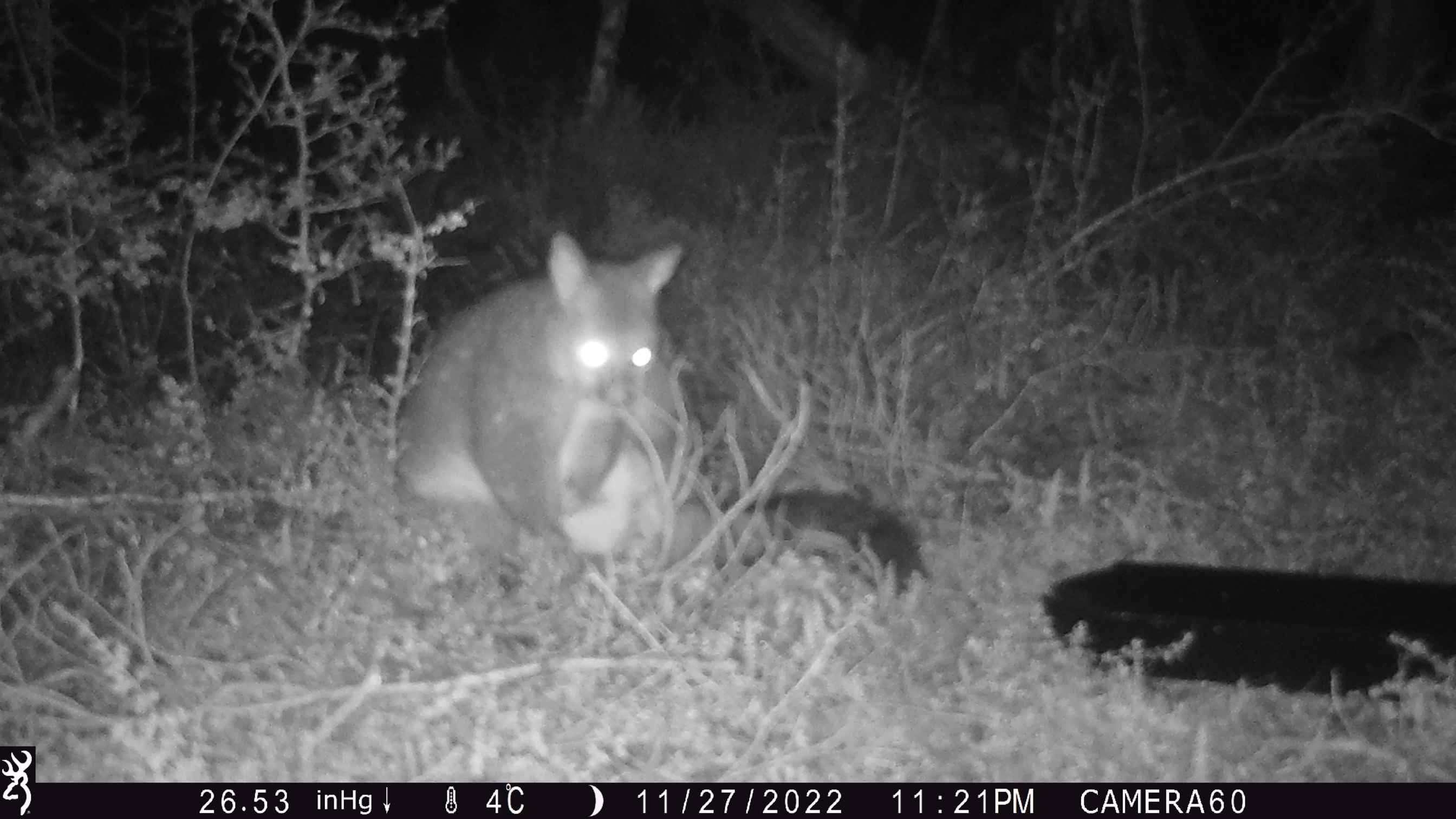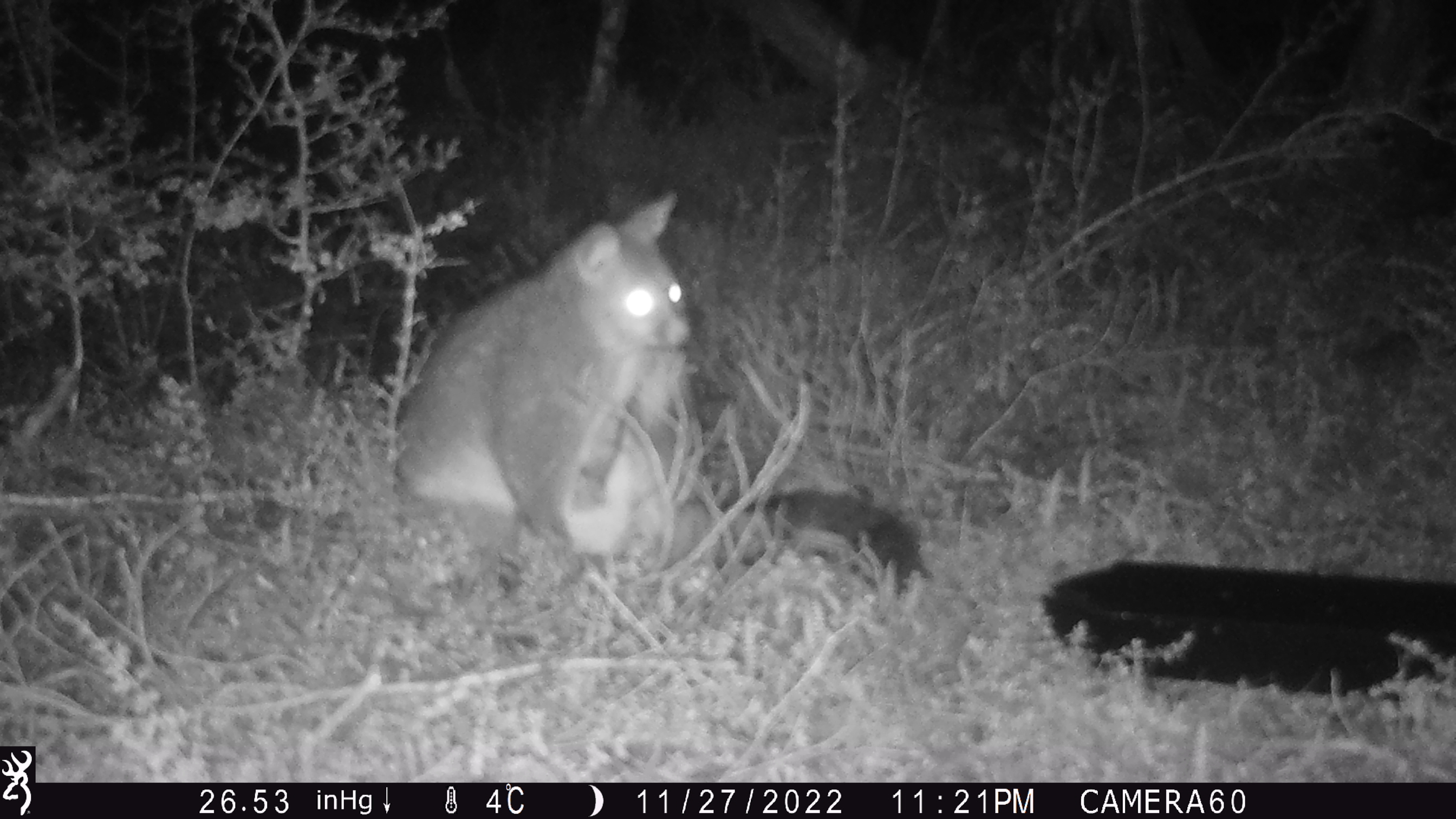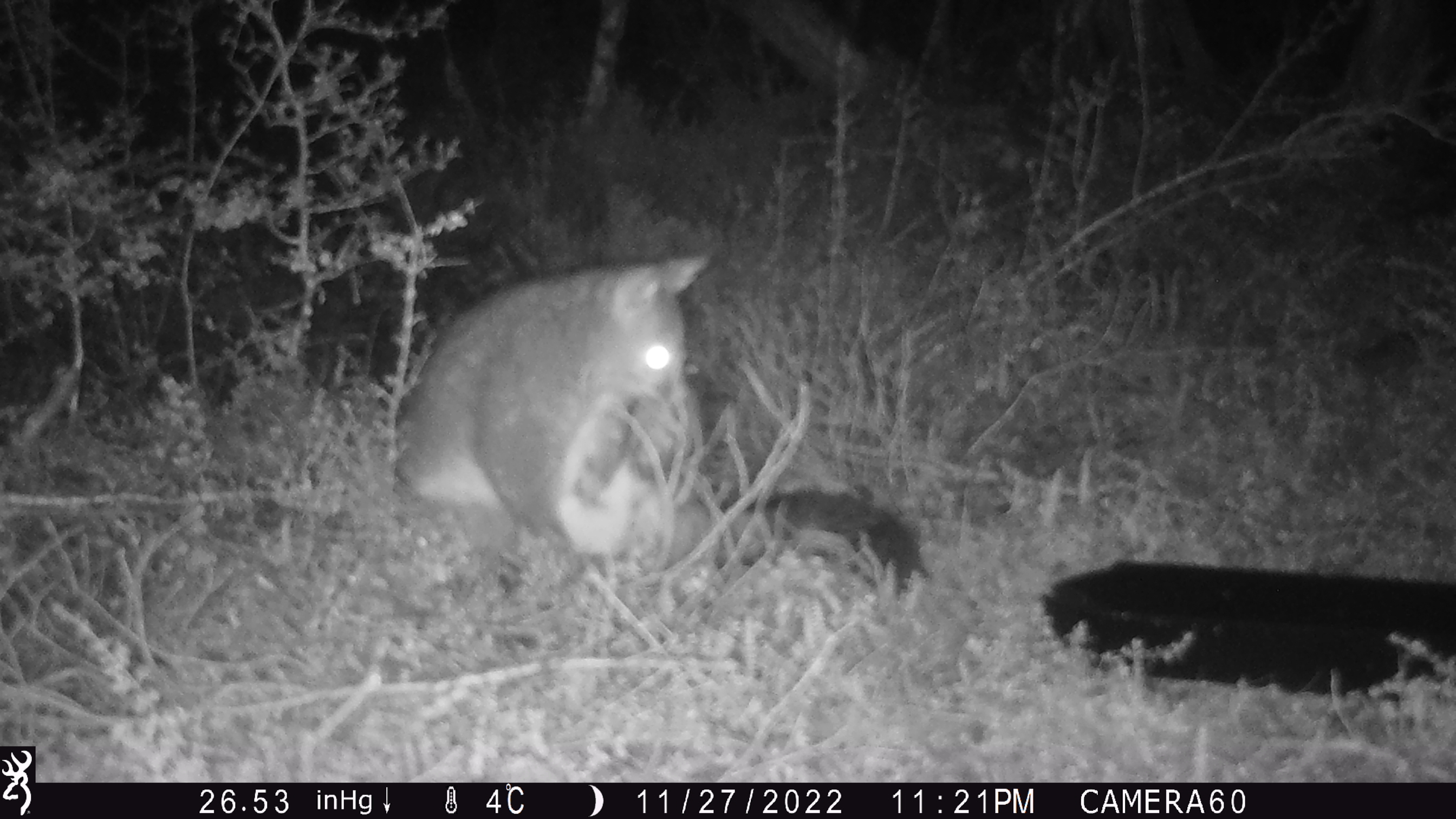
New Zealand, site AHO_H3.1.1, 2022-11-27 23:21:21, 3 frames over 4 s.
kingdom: Animalia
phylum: Chordata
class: Mammalia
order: Diprotodontia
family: Phalangeridae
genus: Trichosurus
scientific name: Trichosurus vulpecula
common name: common brushtail possum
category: possum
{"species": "possum (common brushtail possum) (Trichosurus vulpecula)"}